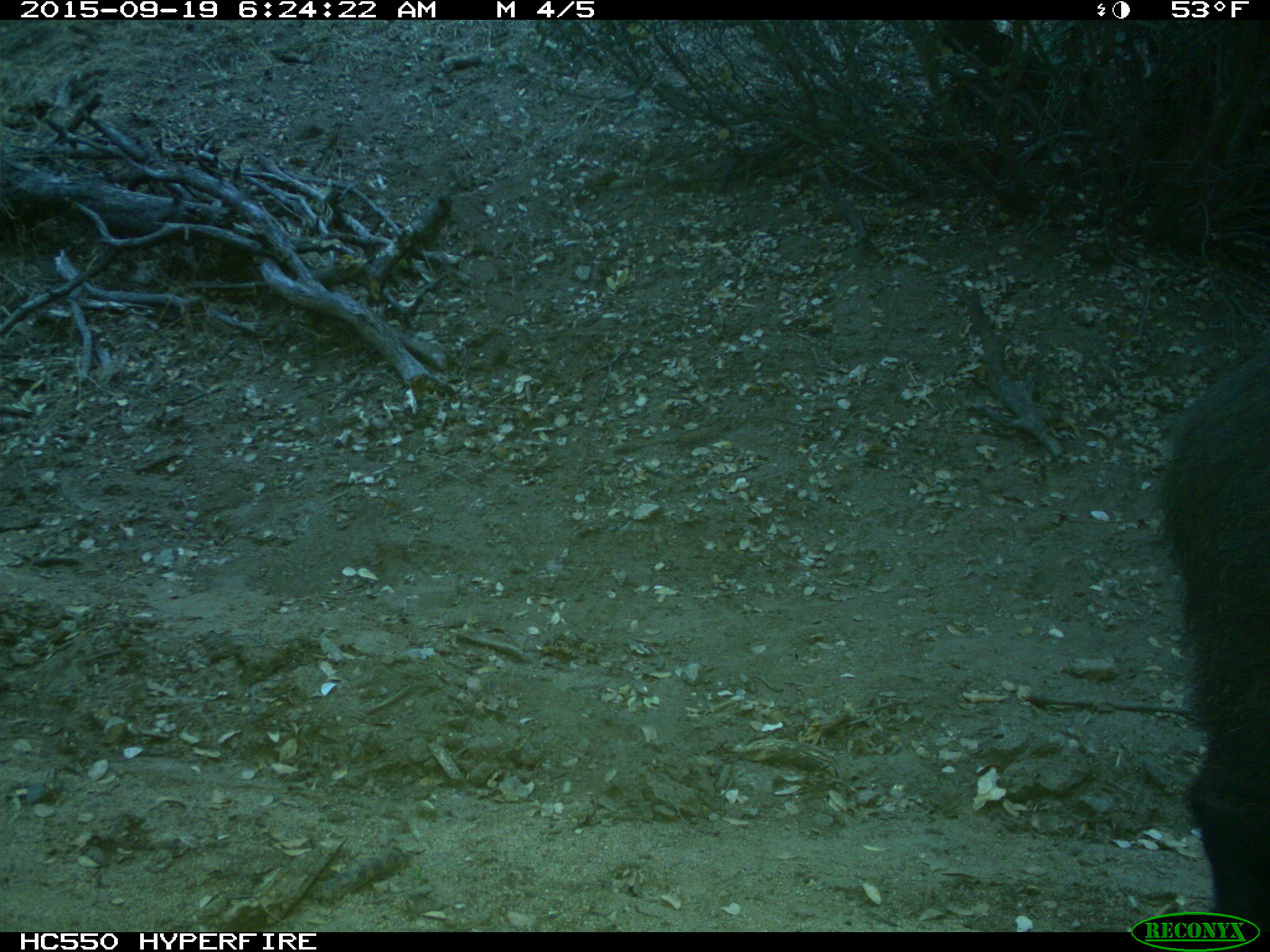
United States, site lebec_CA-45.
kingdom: Animalia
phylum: Chordata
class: Mammalia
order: Artiodactyla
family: Suidae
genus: Sus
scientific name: Sus scrofa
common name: wild boar